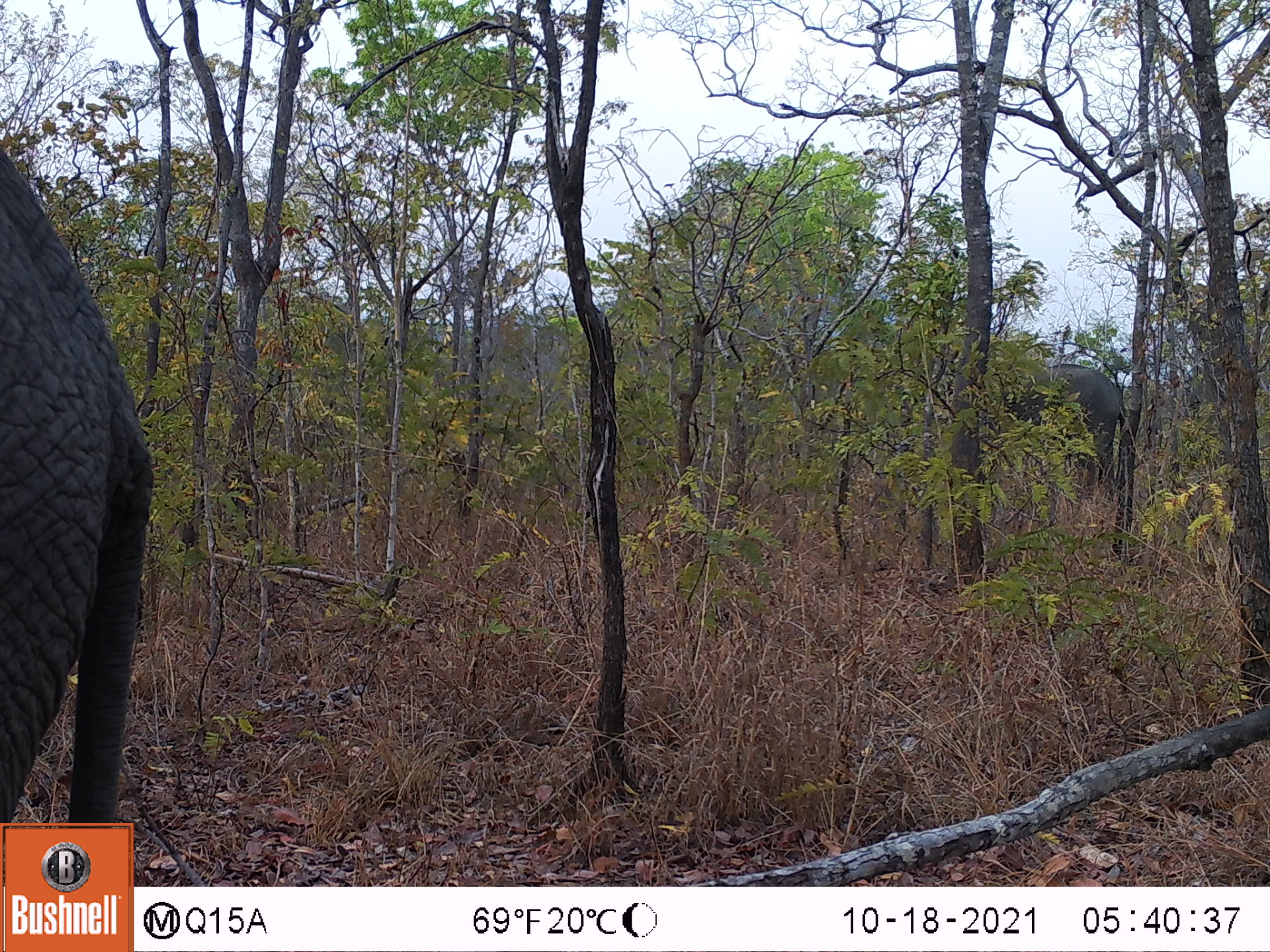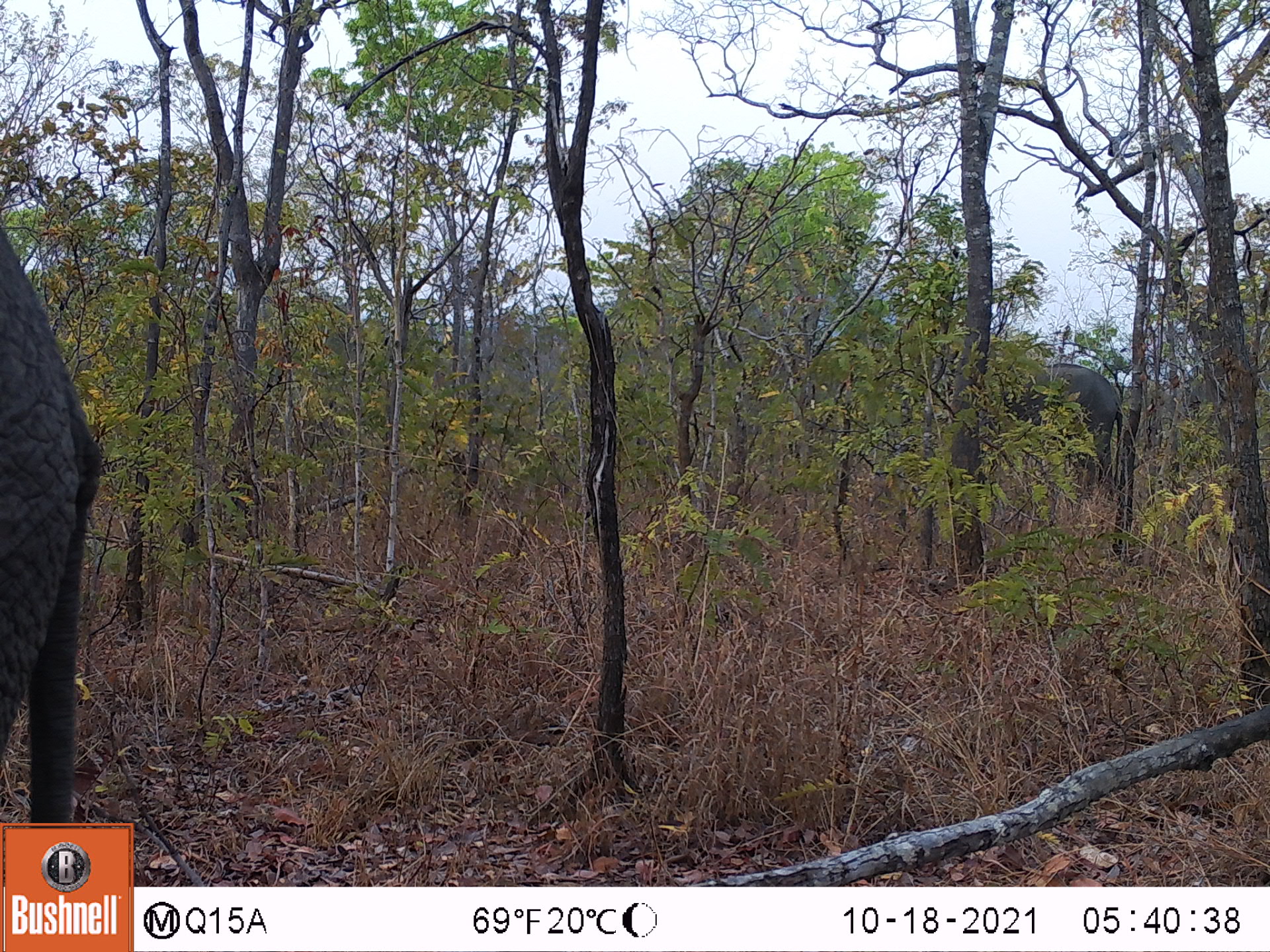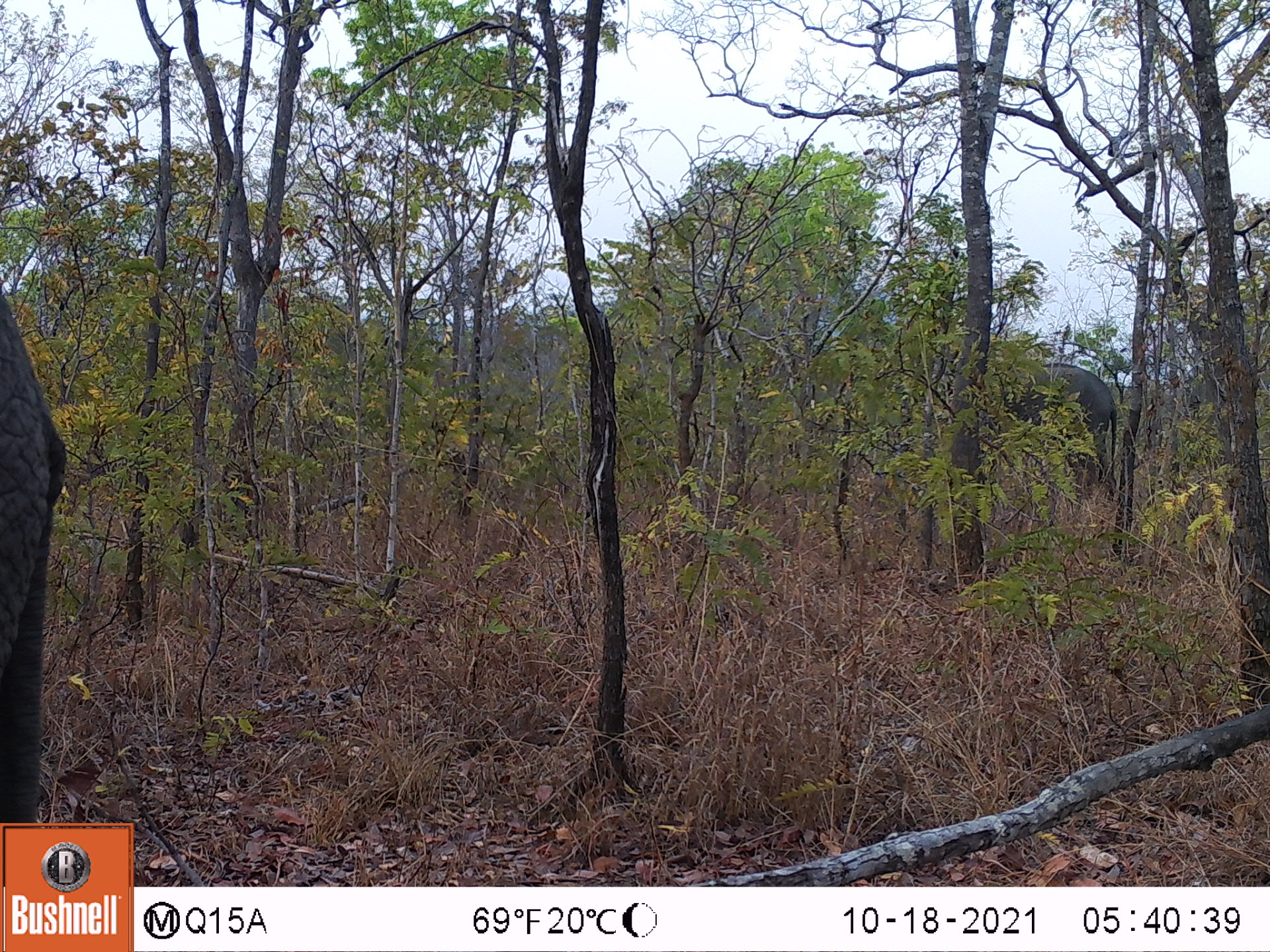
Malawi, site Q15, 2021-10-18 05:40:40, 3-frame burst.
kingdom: Animalia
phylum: Chordata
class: Mammalia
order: Proboscidea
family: Elephantidae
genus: Loxodonta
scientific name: Loxodonta africana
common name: african savanna elephant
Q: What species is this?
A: African savanna elephant (Loxodonta africana).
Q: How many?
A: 2.